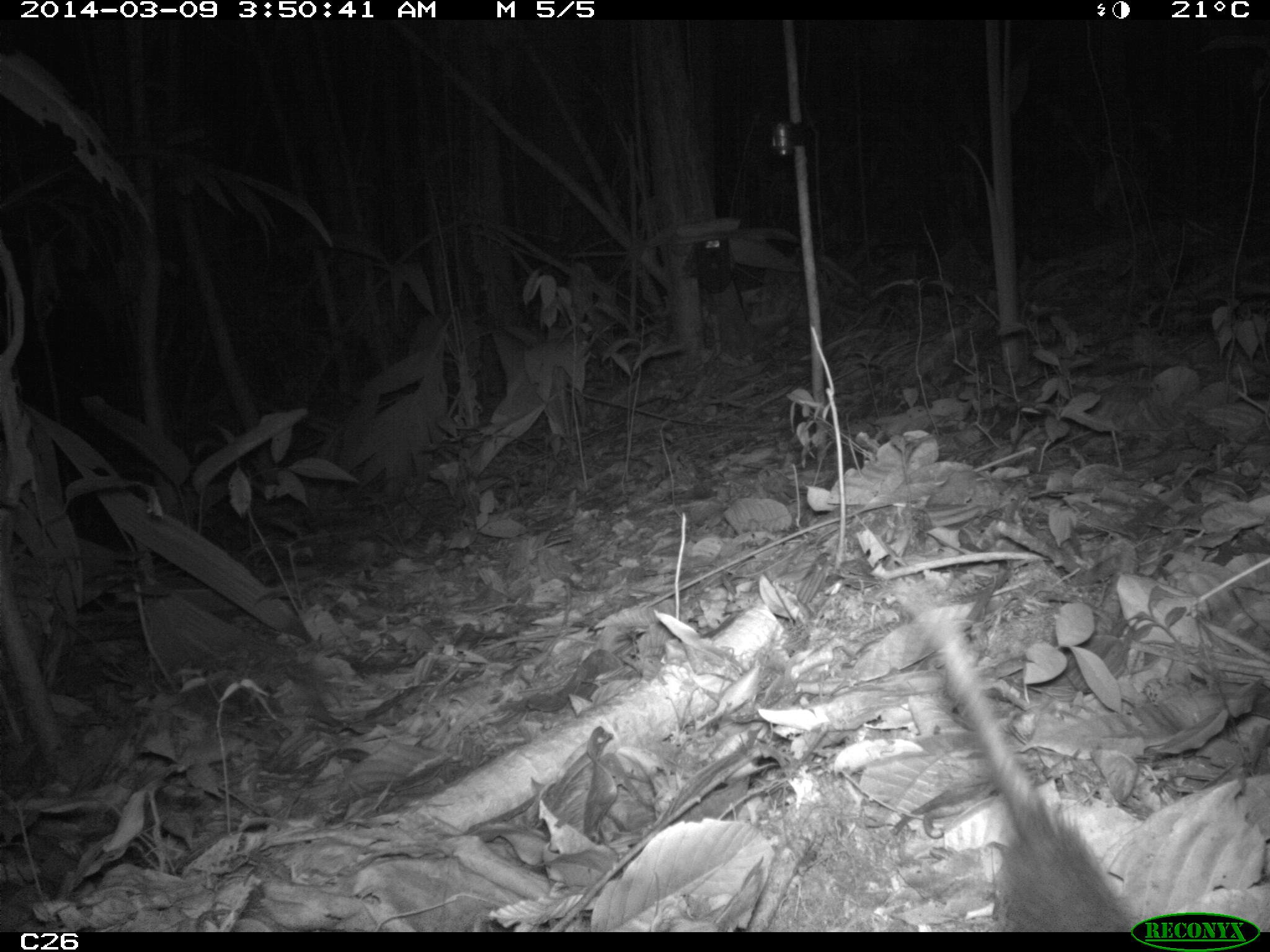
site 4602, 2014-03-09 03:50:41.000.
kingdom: Animalia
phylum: Chordata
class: Mammalia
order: Didelphimorphia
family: Didelphidae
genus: Didelphis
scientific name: Didelphis imperfecta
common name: guianan white-eared opossum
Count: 1.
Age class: adult.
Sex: female.